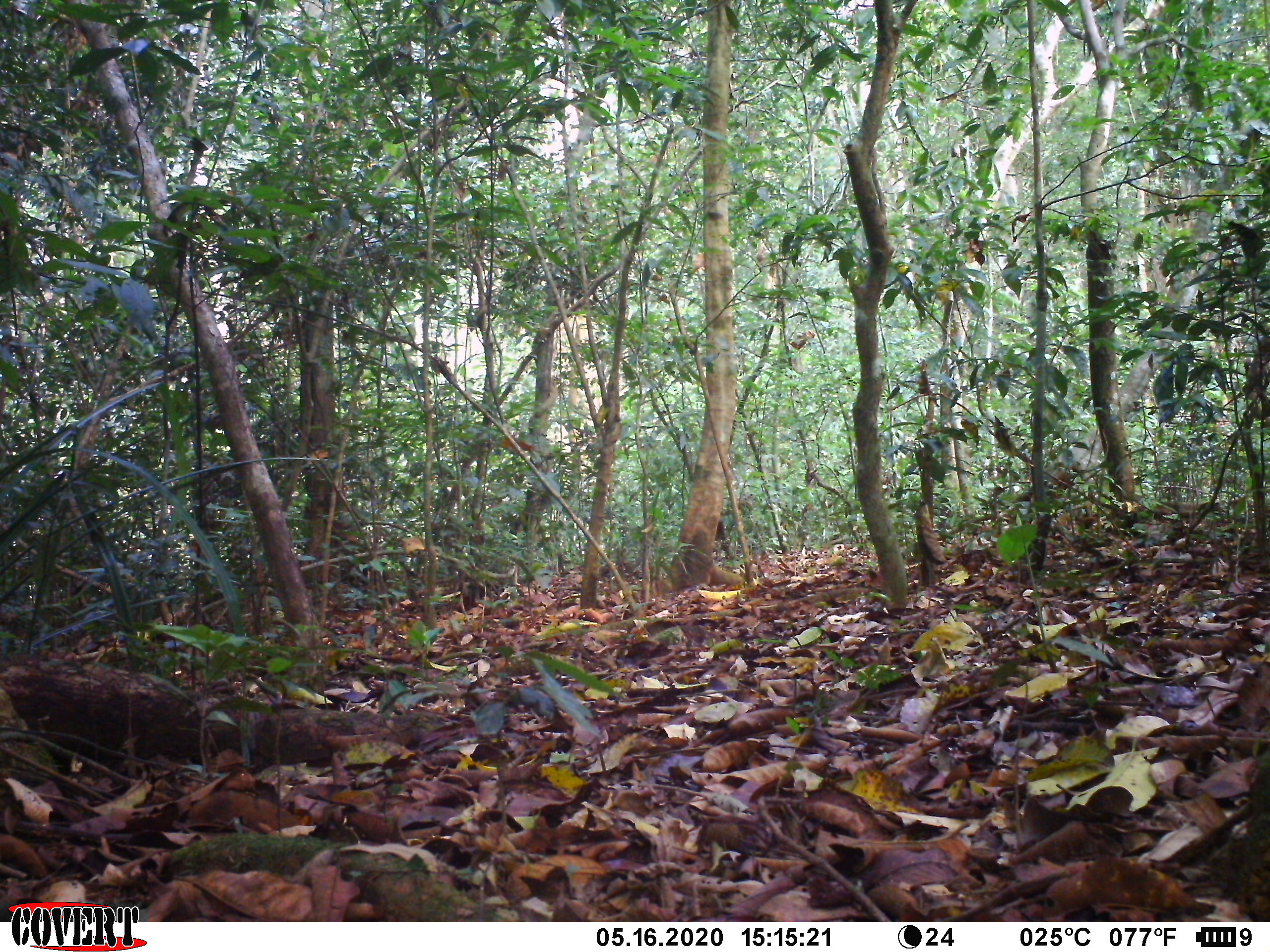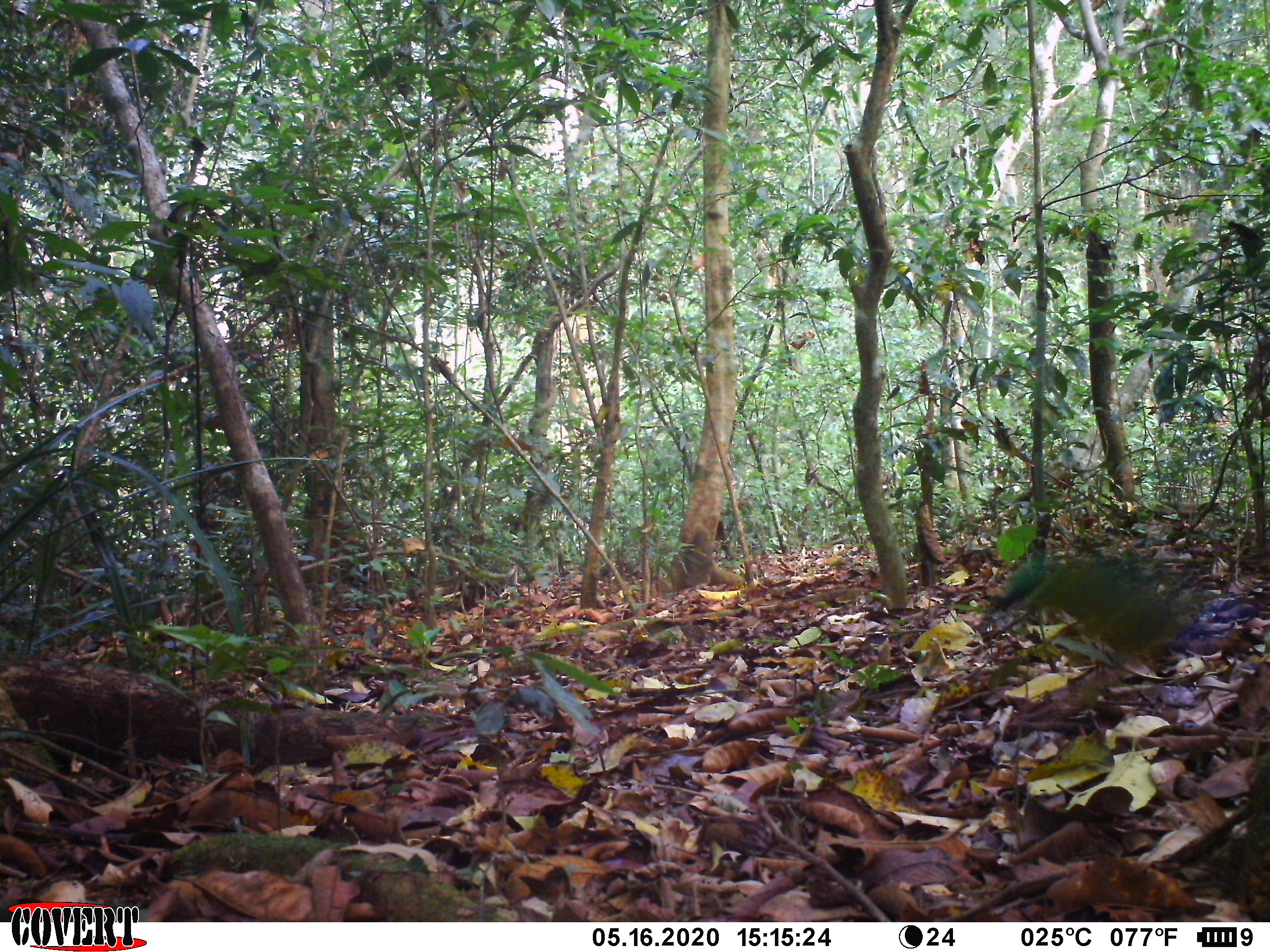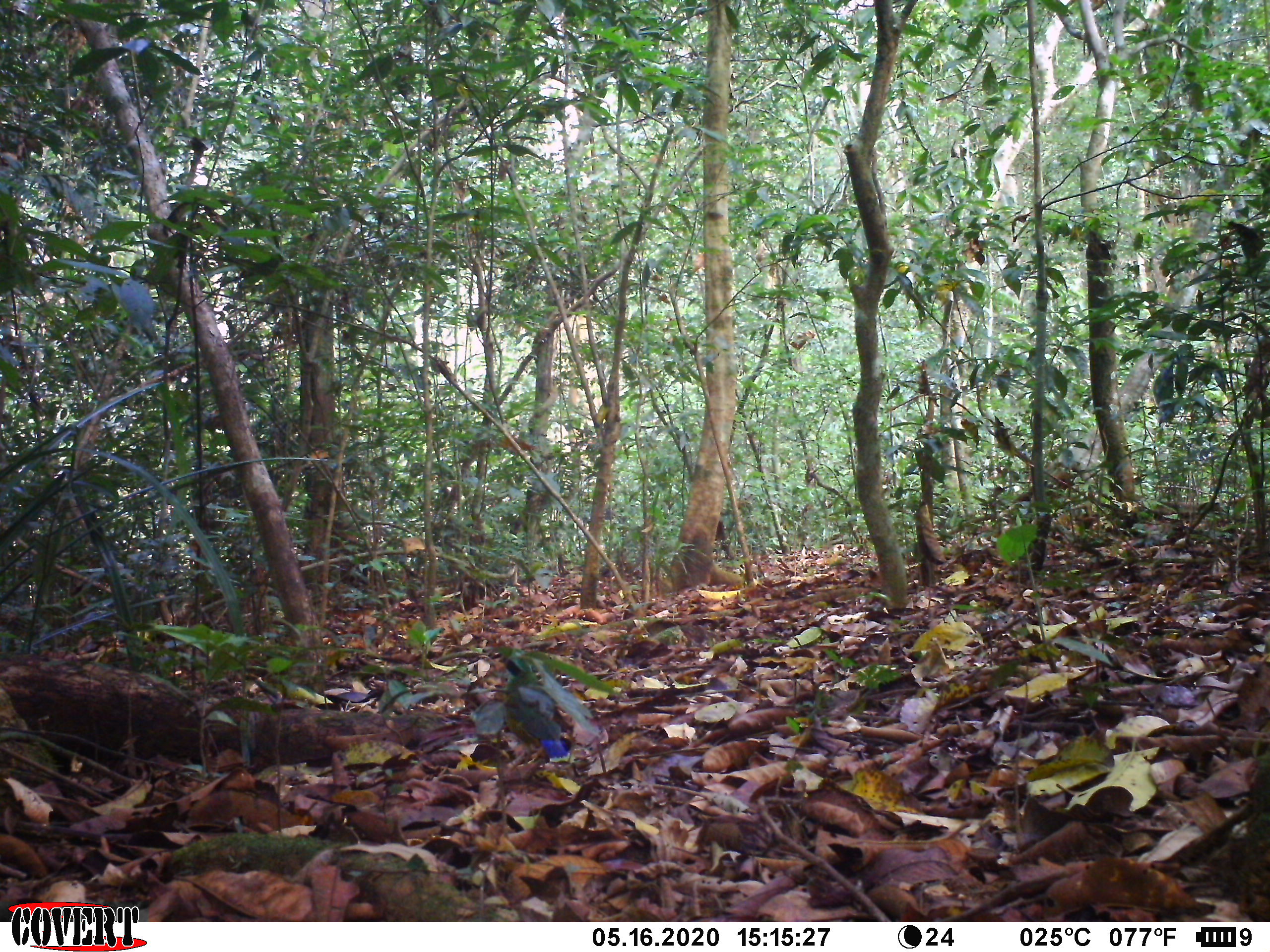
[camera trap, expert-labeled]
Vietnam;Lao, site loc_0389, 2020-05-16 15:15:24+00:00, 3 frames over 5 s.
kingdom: Animalia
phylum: Chordata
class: Aves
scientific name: Aves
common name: bird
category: unidentified bird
Unidentified bird (bird) (Aves). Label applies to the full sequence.